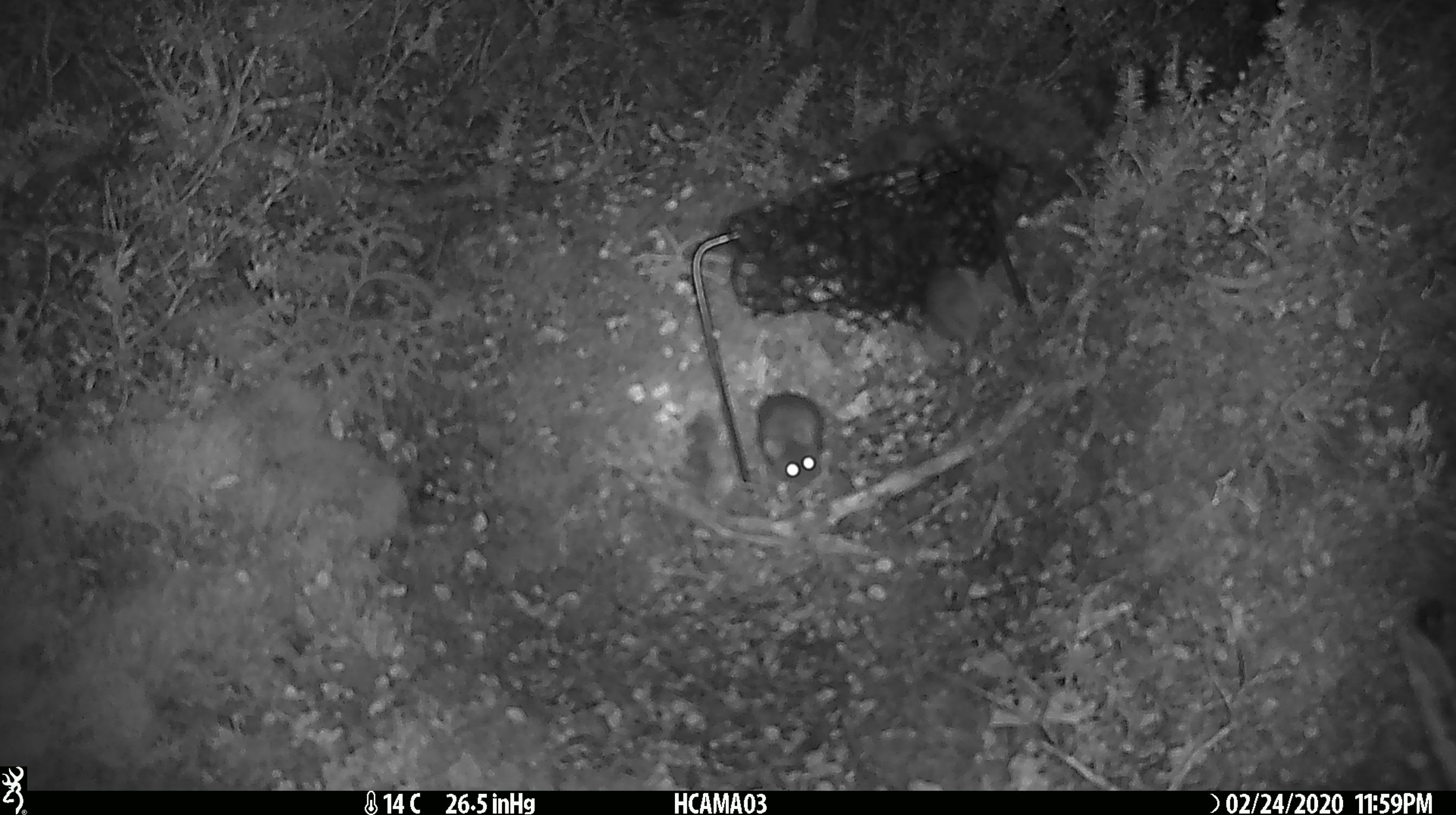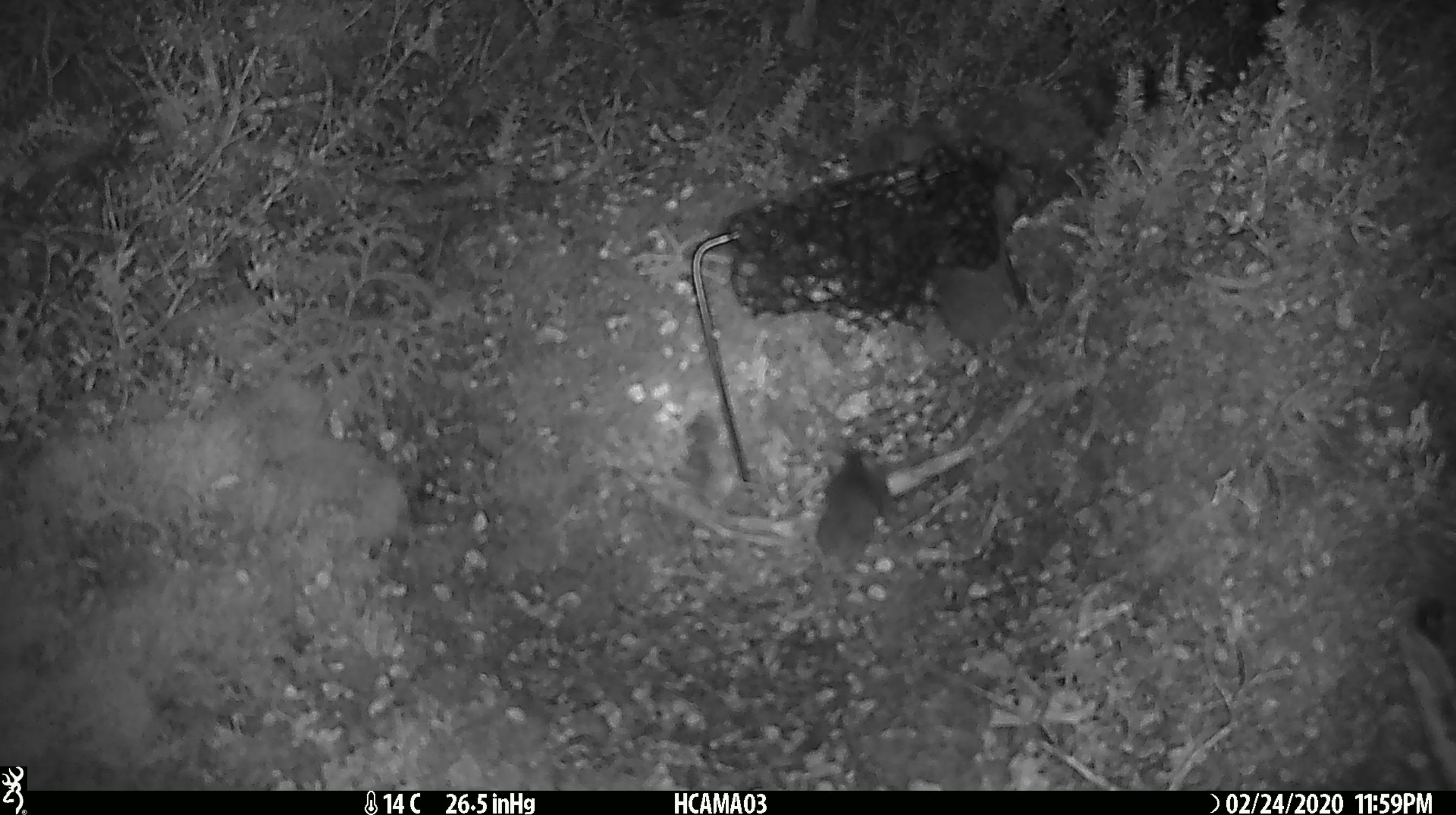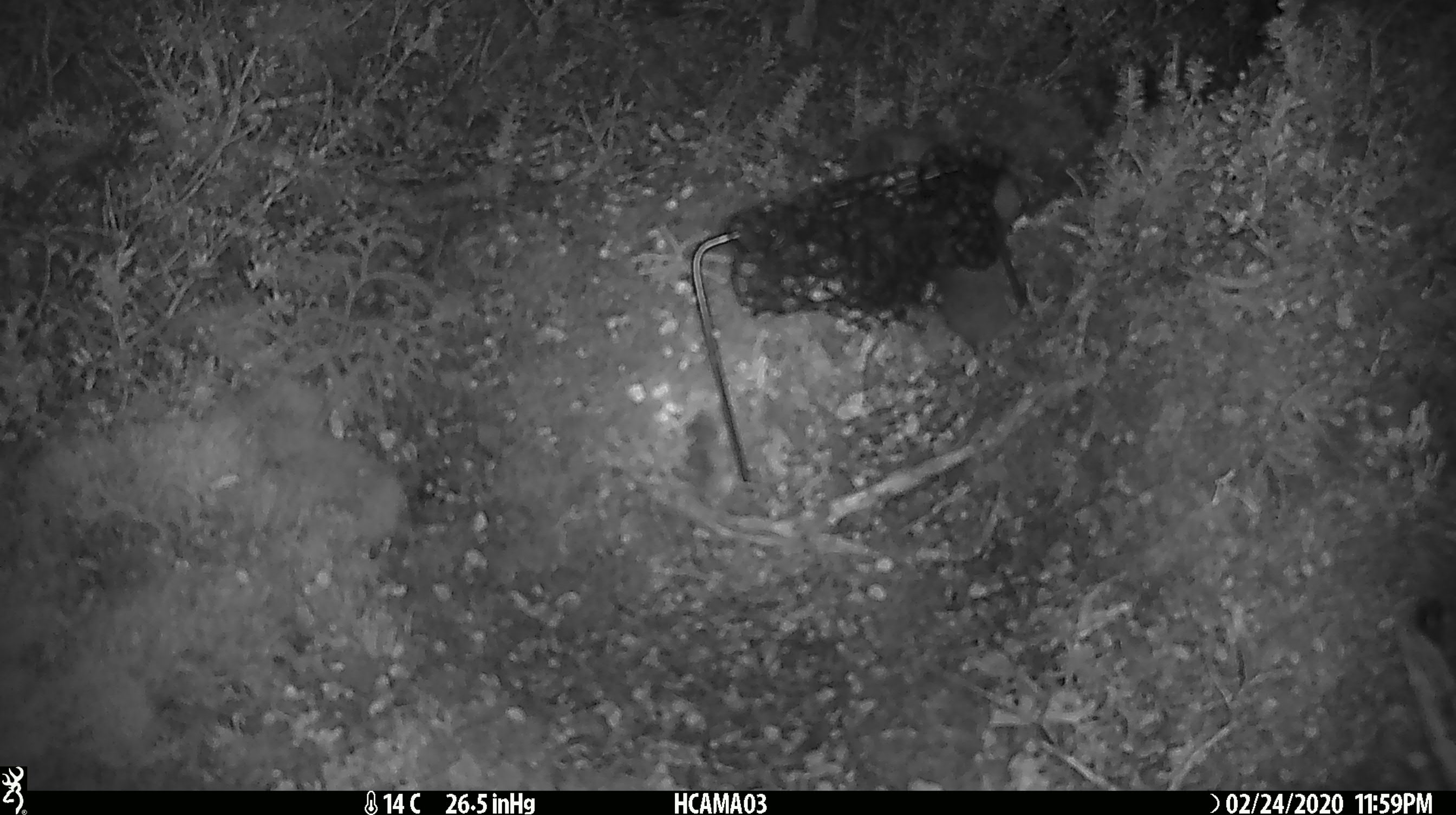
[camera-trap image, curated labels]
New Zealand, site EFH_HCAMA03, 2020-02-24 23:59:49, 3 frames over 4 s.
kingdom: Animalia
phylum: Chordata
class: Mammalia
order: Rodentia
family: Muridae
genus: Mus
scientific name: Mus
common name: mouse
Mouse (Mus).